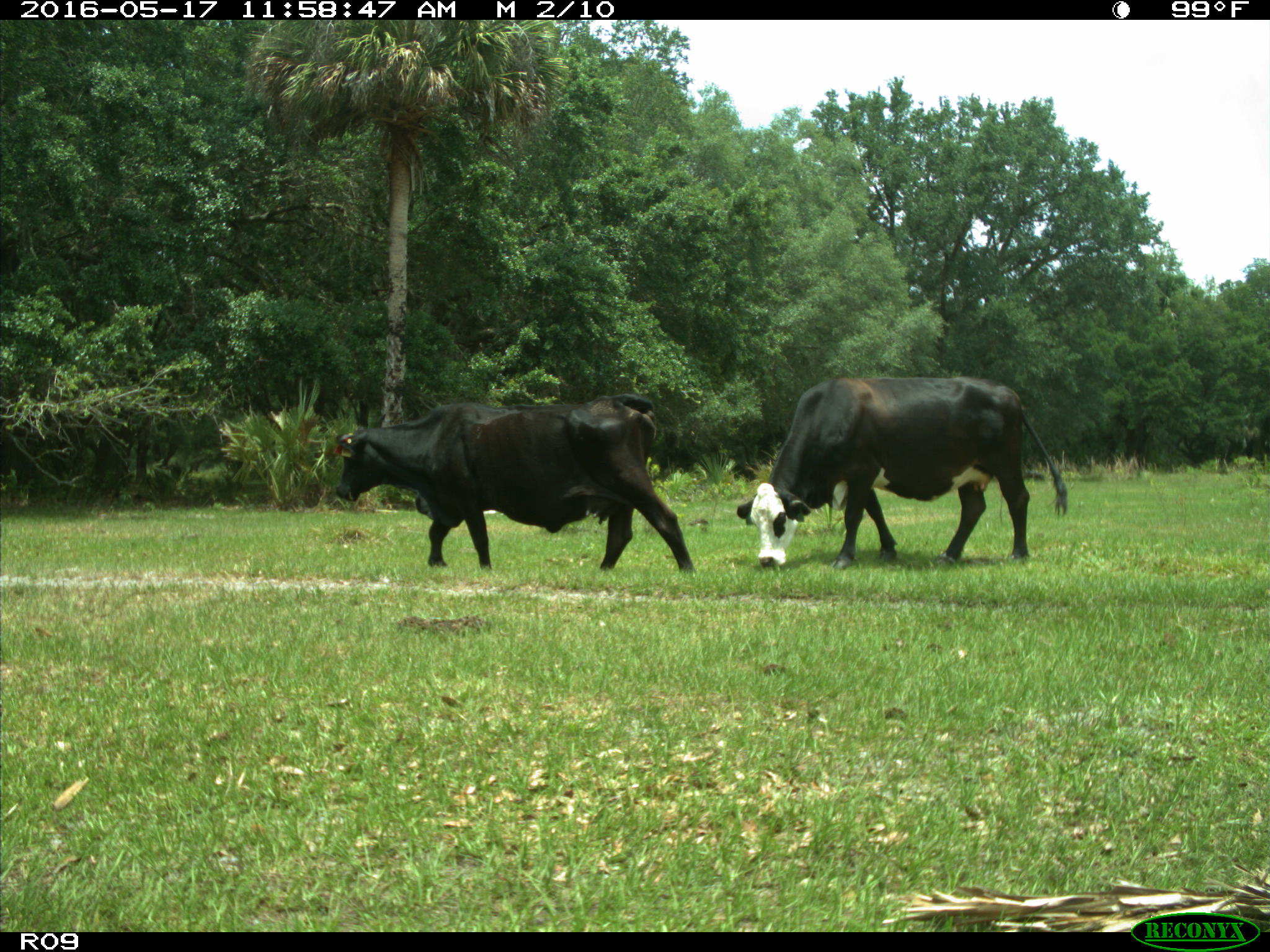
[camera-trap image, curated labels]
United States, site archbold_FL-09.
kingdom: Animalia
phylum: Chordata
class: Mammalia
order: Artiodactyla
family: Bovidae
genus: Bos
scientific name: Bos taurus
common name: domestic cow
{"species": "Bos taurus (domestic cow)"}